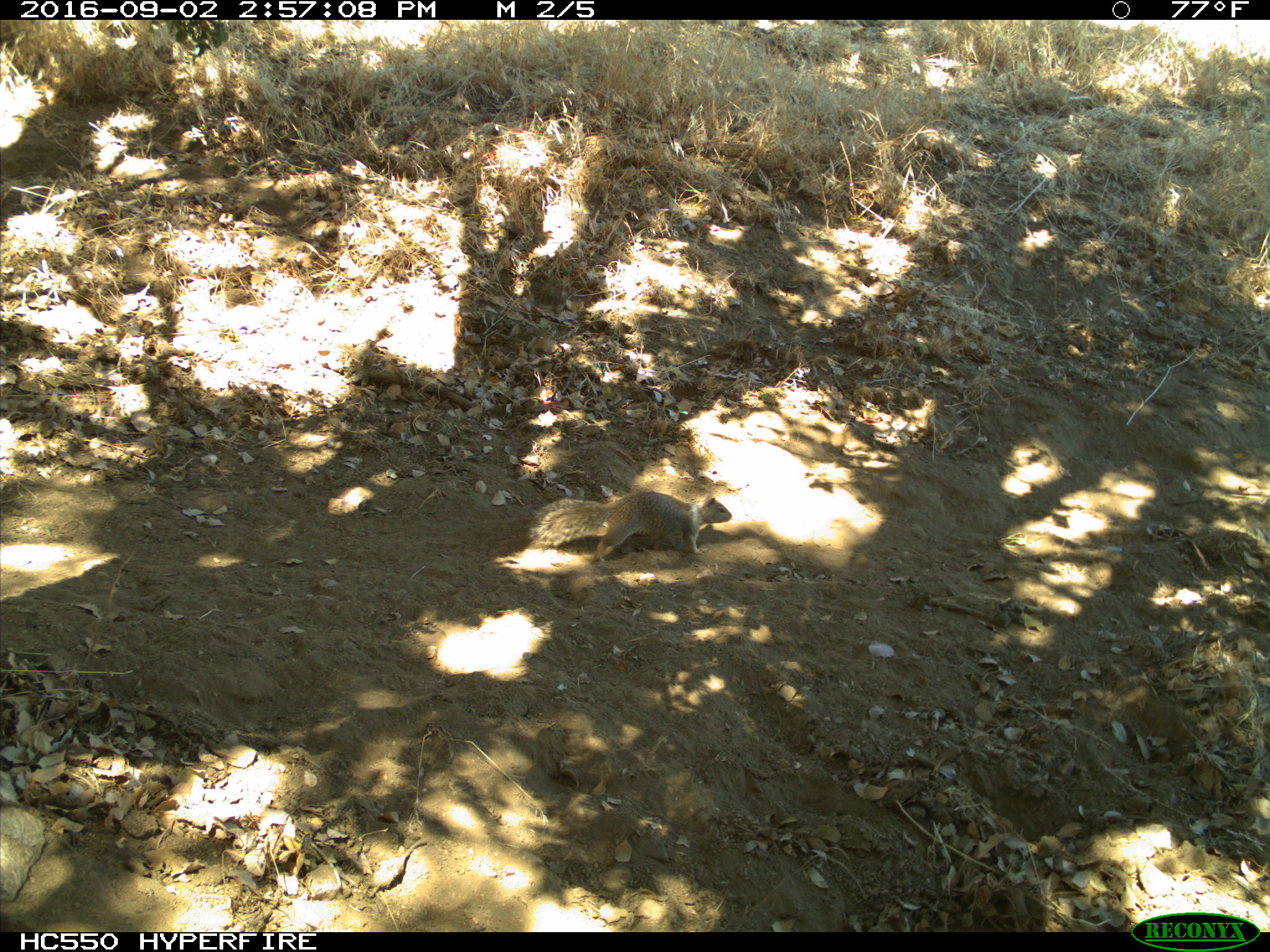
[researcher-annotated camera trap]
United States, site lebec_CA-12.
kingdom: Animalia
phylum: Chordata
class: Mammalia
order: Rodentia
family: Sciuridae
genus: Otospermophilus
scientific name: Otospermophilus beecheyi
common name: california ground squirrel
Otospermophilus beecheyi (california ground squirrel).